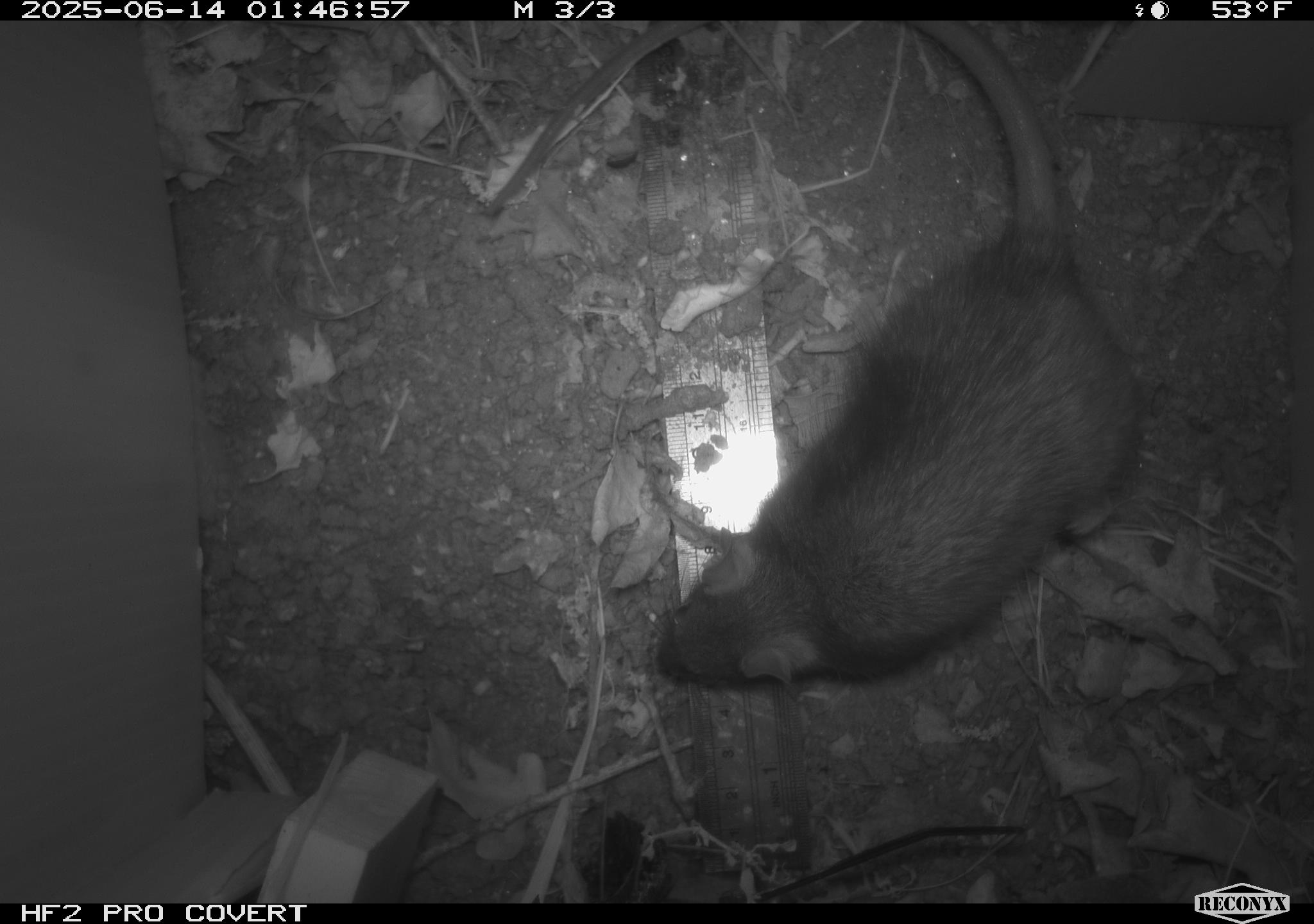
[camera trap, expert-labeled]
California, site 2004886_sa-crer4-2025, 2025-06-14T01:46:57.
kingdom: Animalia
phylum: Chordata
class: Mammalia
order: Rodentia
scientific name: Rodentia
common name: rodent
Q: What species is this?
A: Rodent (Rodentia).